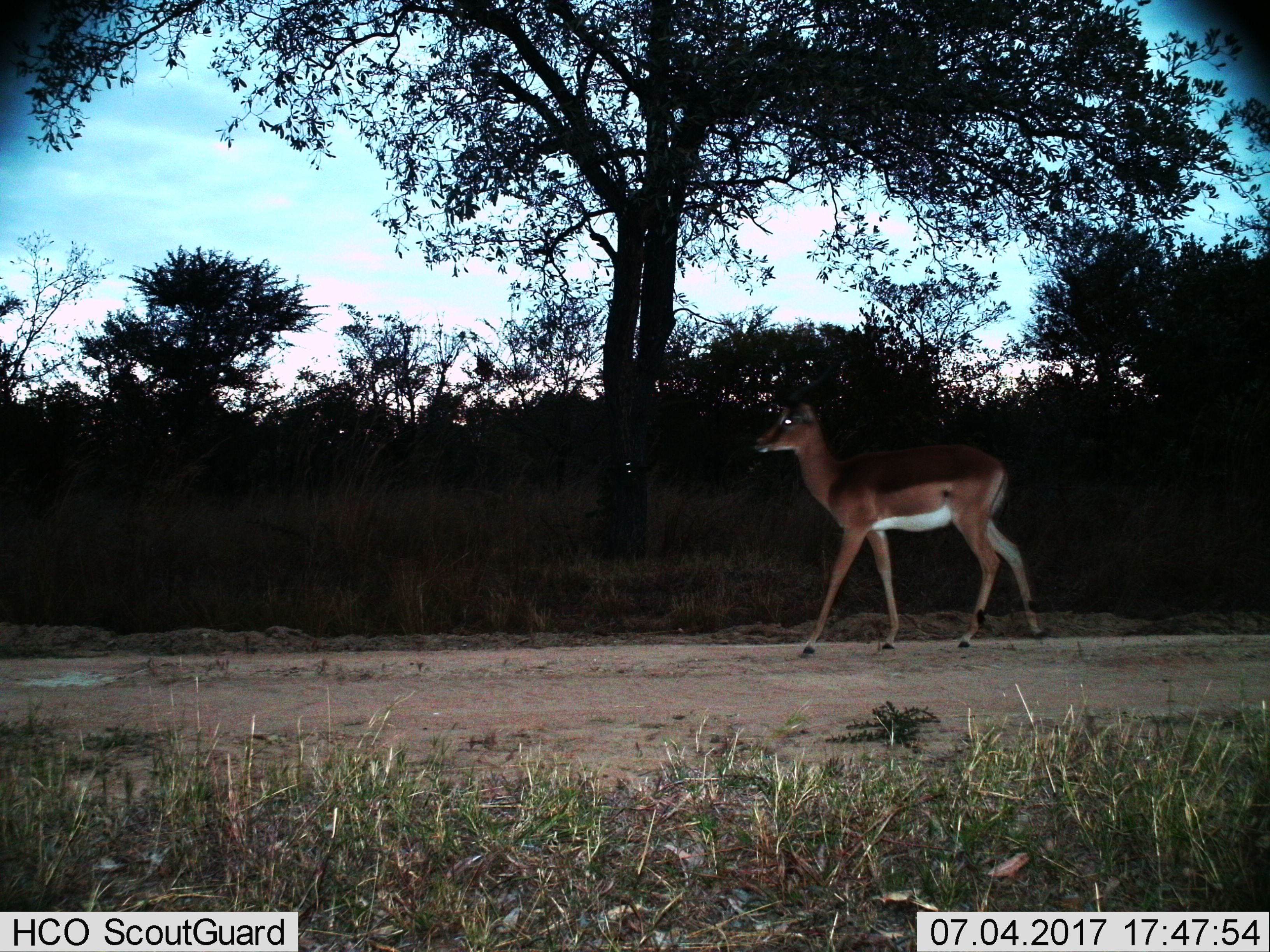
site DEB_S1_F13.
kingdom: Animalia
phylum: Chordata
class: Mammalia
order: Artiodactyla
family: Bovidae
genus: Aepyceros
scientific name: Aepyceros melampus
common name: impala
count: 1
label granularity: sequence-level